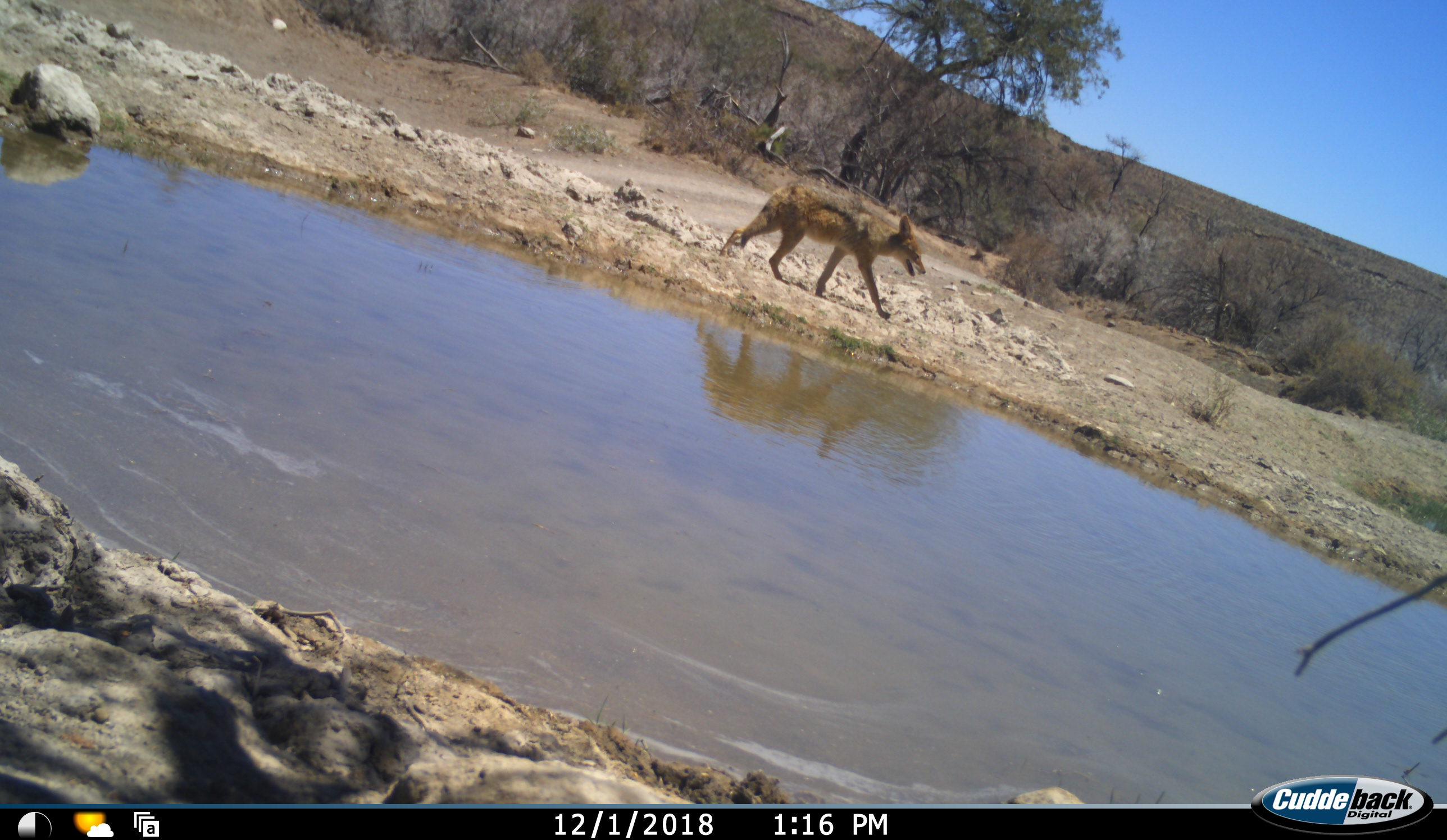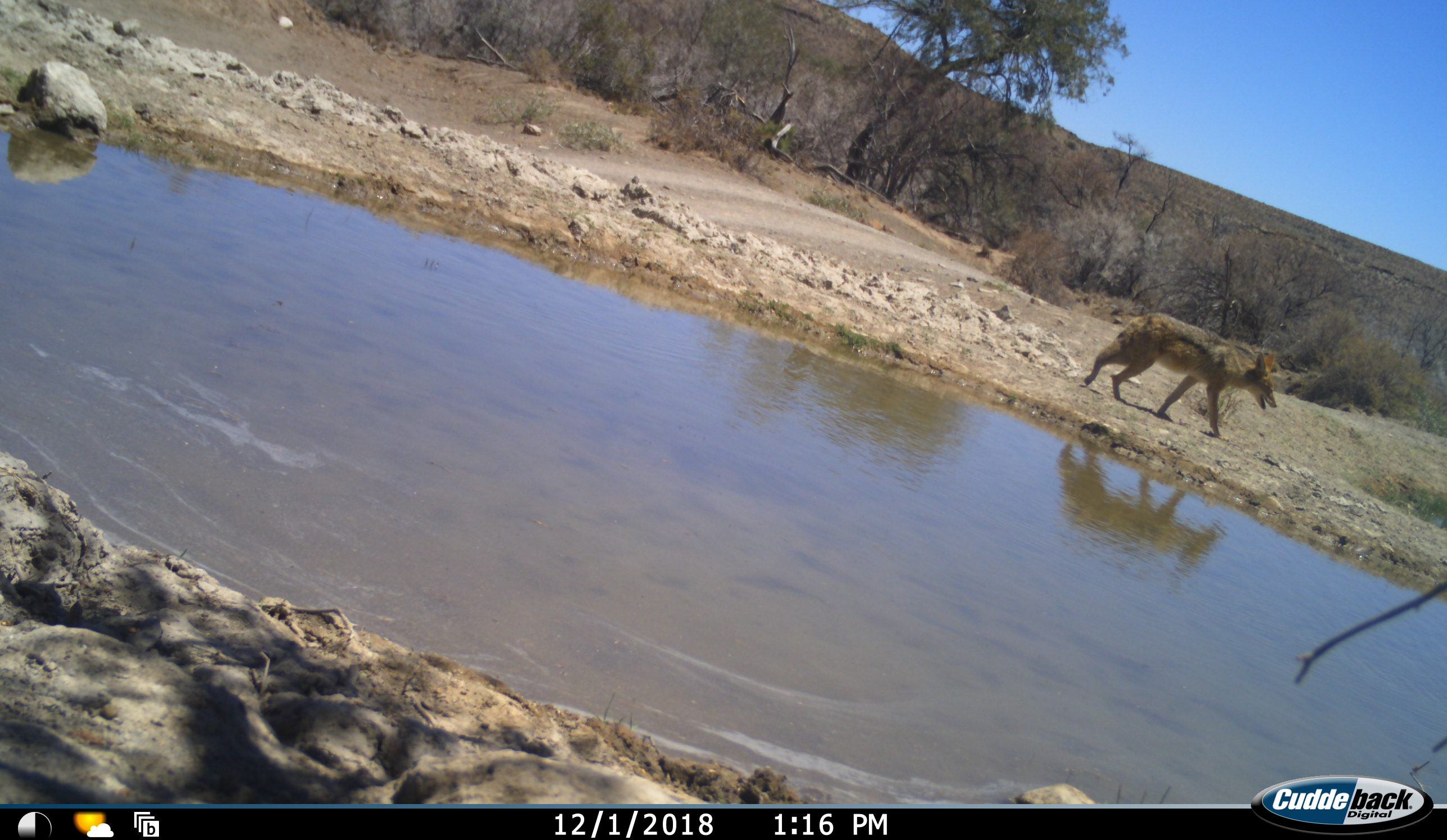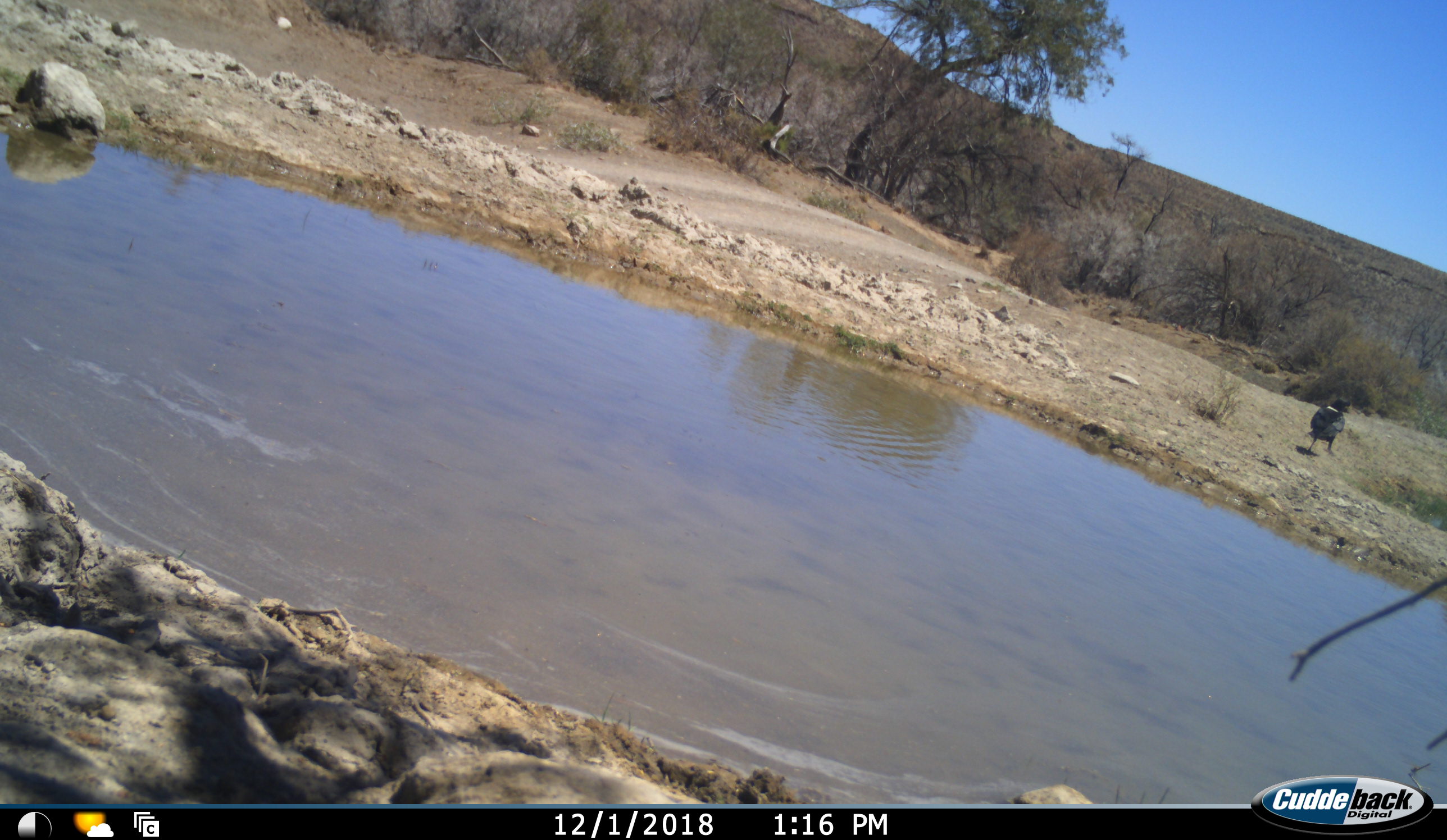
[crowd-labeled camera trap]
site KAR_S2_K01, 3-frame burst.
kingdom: Animalia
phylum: Chordata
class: Aves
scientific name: Aves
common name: bird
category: birdother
Birdother (bird) (Aves), count 1. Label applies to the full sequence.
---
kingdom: Animalia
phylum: Chordata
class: Mammalia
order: Carnivora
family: Canidae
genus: Lupulella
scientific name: Lupulella mesomelas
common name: black-backed jackal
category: jackalblackbacked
Jackalblackbacked (black-backed jackal) (Lupulella mesomelas), count 1. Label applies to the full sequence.